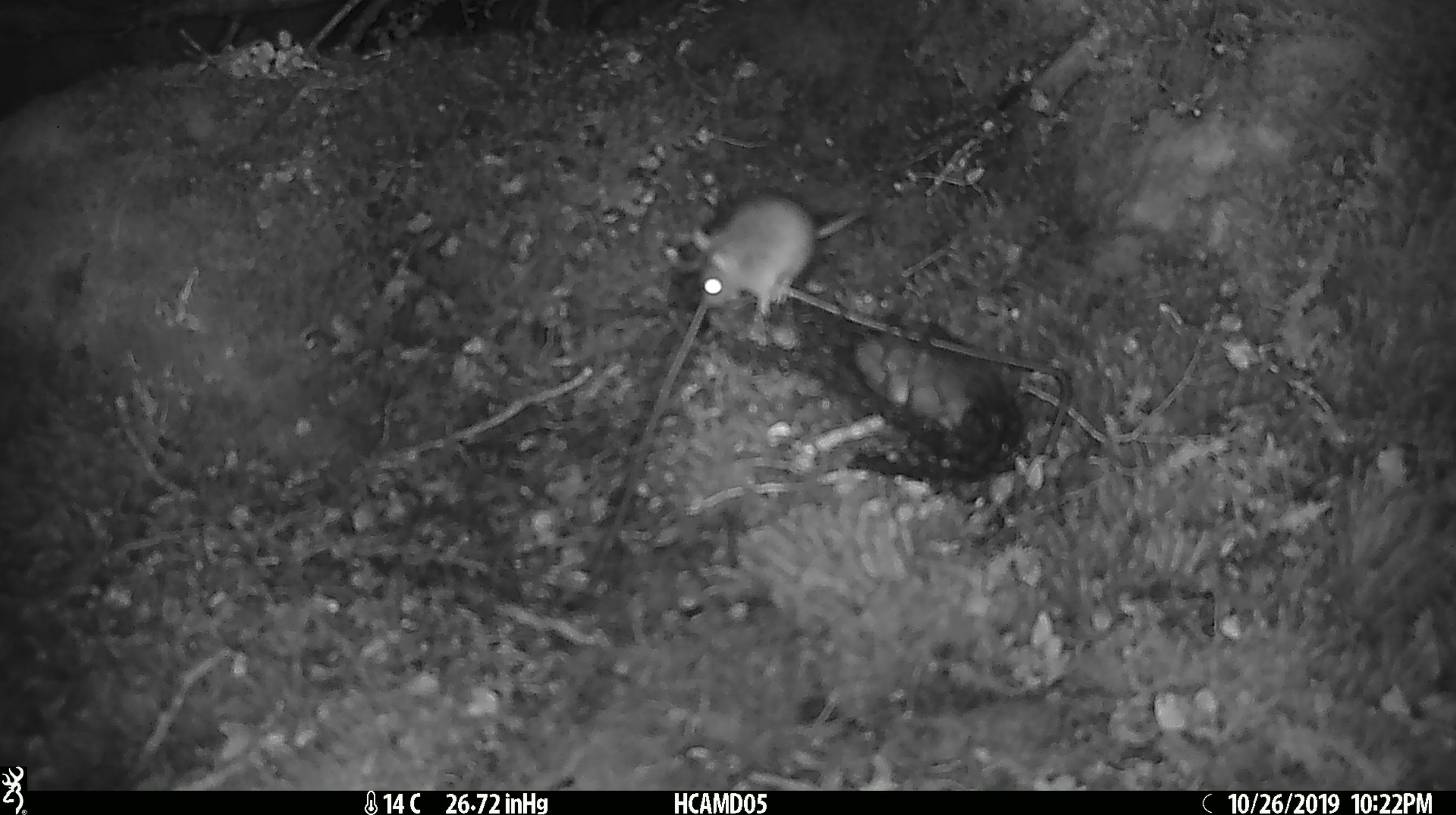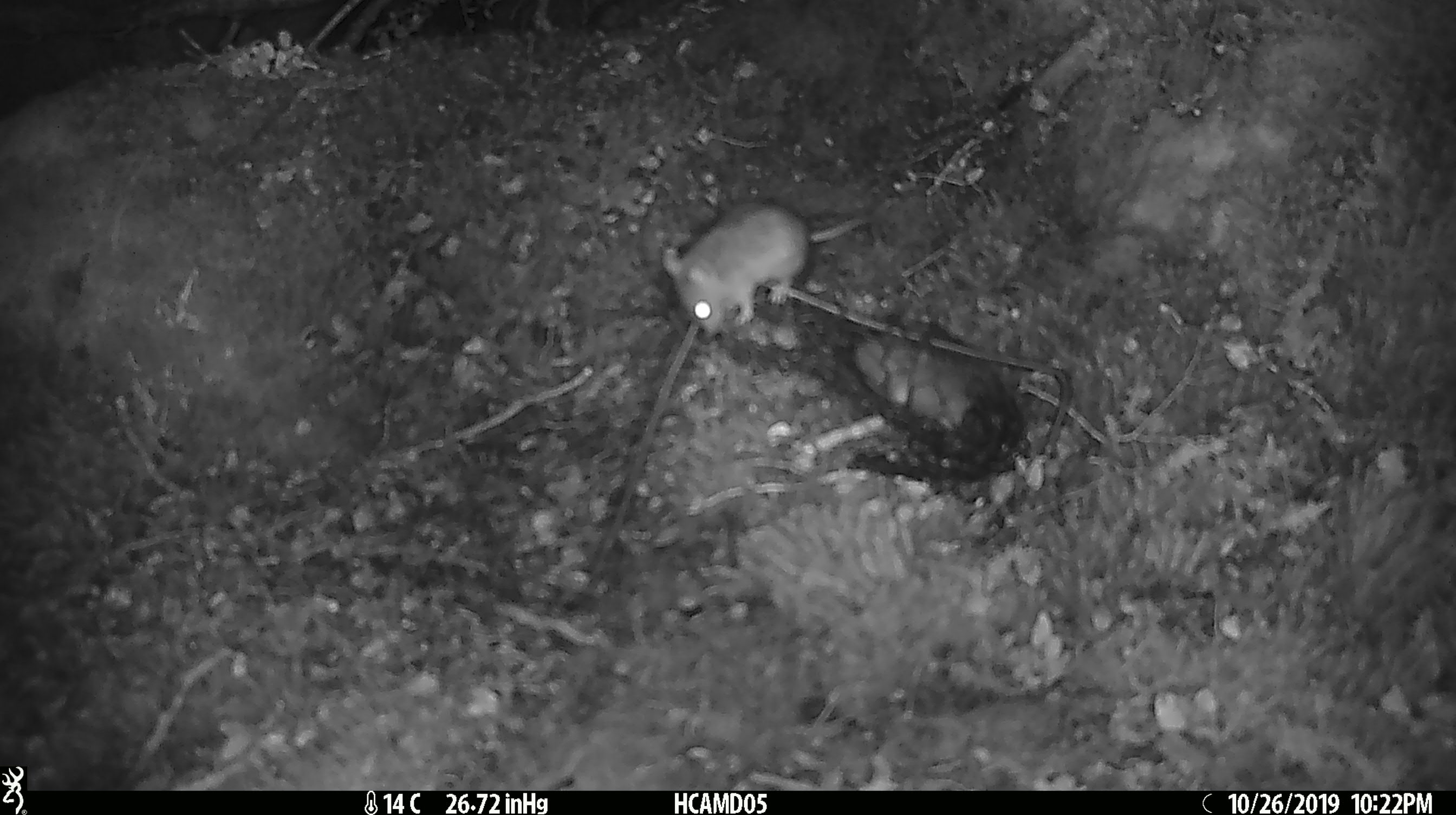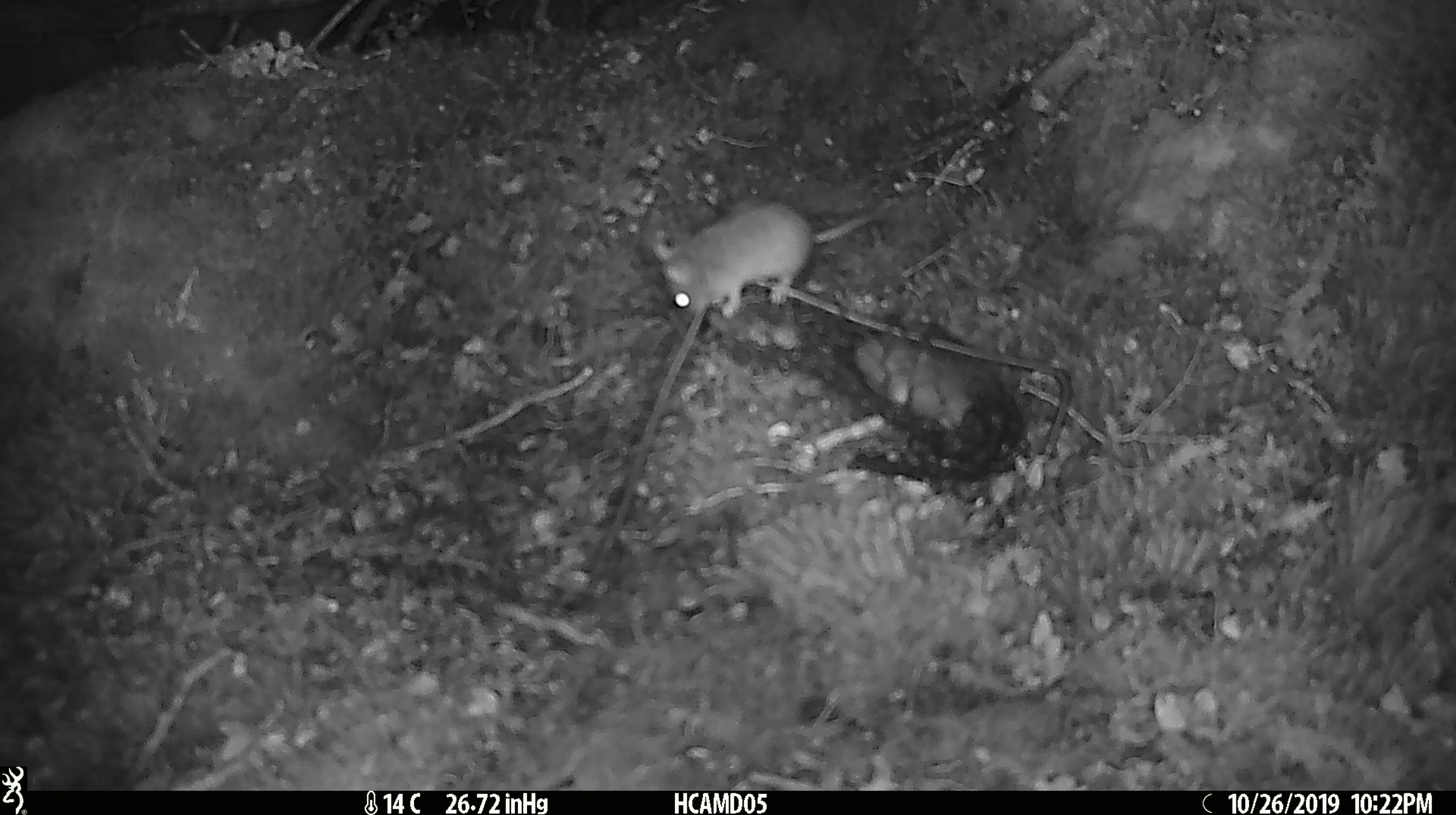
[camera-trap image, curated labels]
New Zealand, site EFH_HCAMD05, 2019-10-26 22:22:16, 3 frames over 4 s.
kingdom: Animalia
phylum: Chordata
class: Mammalia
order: Rodentia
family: Muridae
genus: Mus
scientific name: Mus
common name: mouse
Mouse (Mus).